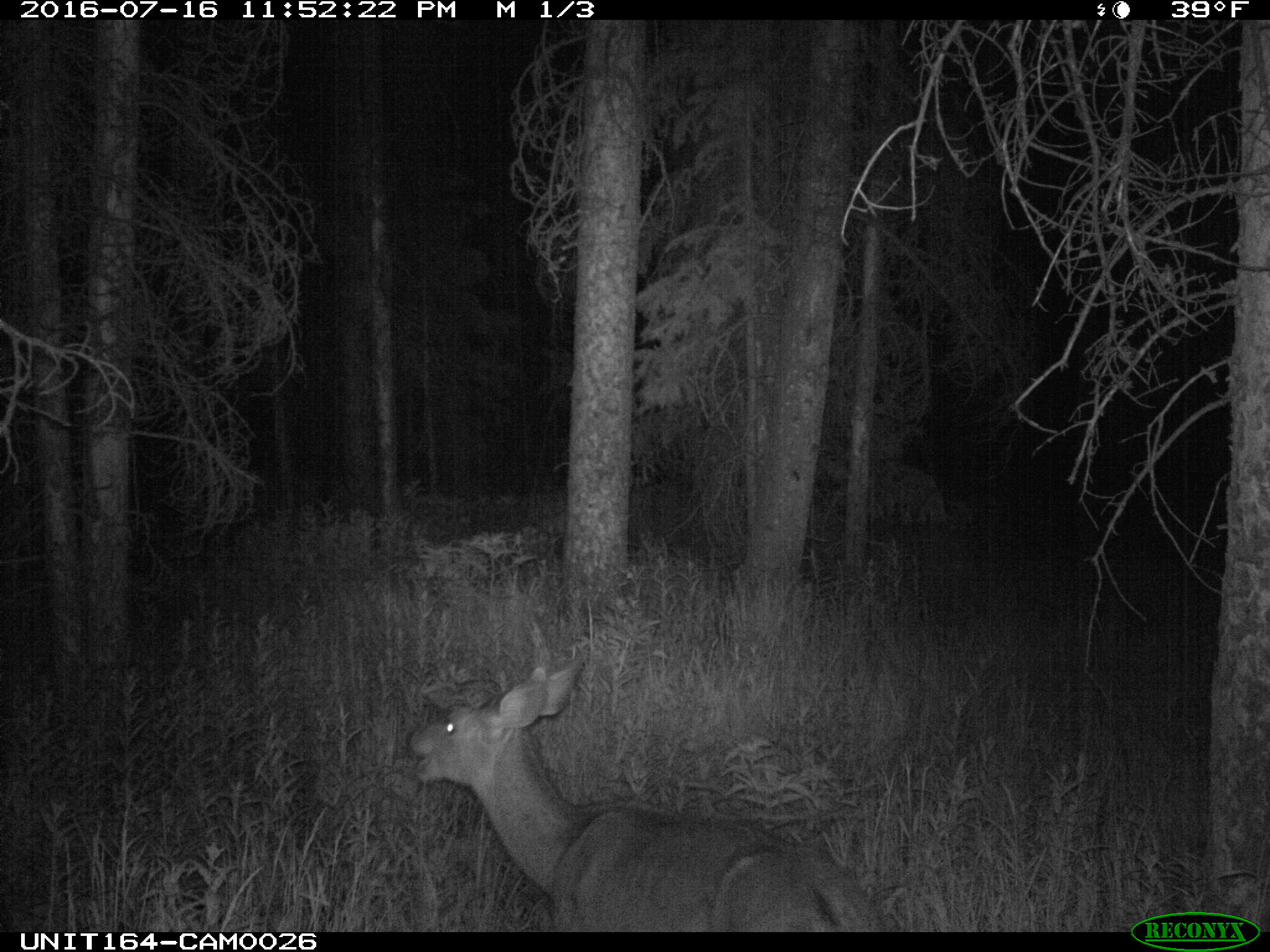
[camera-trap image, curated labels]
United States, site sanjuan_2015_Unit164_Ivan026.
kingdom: Animalia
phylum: Chordata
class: Mammalia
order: Artiodactyla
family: Cervidae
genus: Odocoileus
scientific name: Odocoileus hemionus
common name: mule deer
Odocoileus hemionus (mule deer).